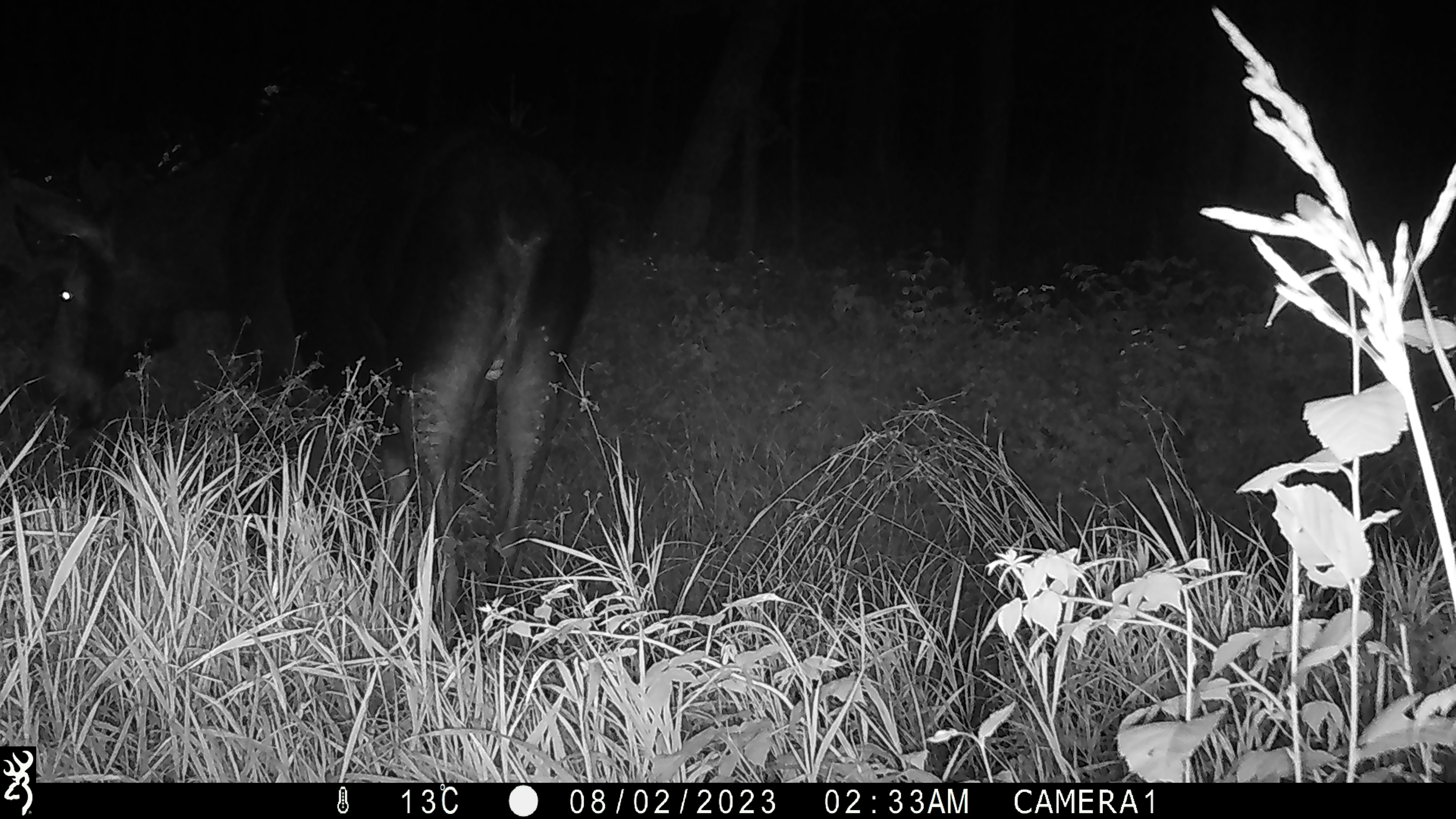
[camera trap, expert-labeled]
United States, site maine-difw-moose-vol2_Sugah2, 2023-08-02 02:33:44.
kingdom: Animalia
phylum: Chordata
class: Mammalia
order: Artiodactyla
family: Cervidae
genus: Alces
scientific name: Alces alces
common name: moose